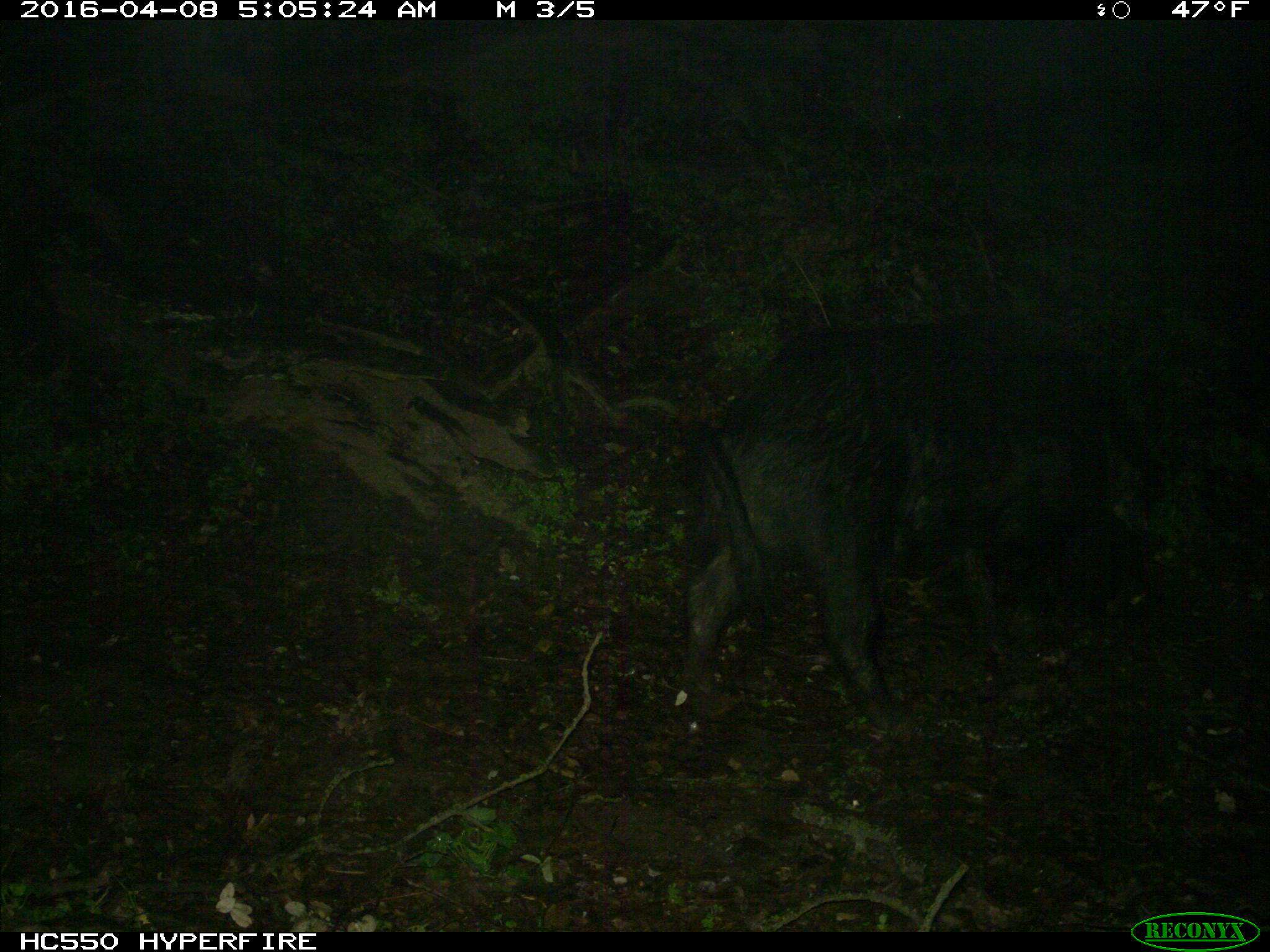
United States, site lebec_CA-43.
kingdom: Animalia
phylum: Chordata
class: Mammalia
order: Artiodactyla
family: Suidae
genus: Sus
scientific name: Sus scrofa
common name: wild boar